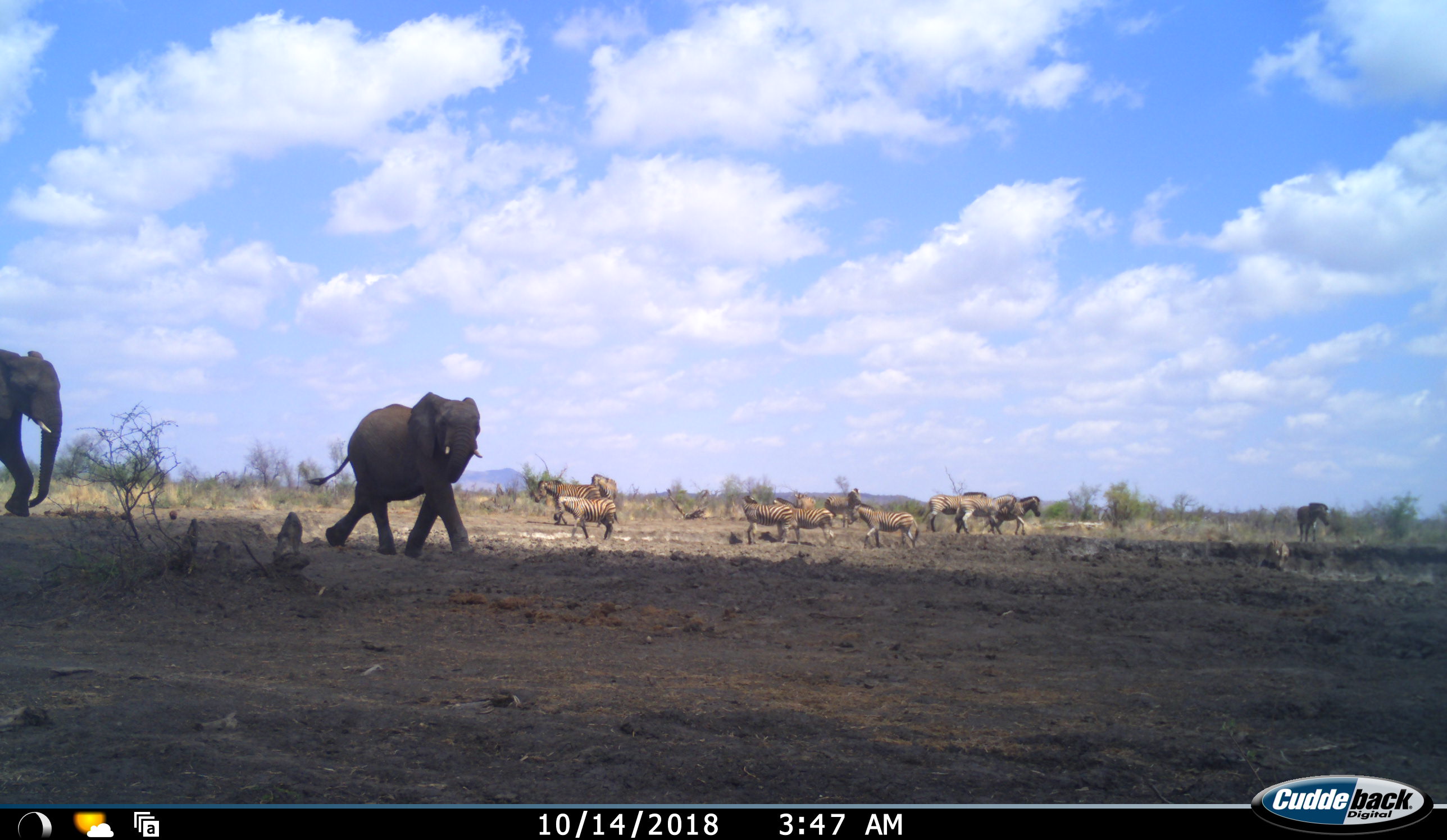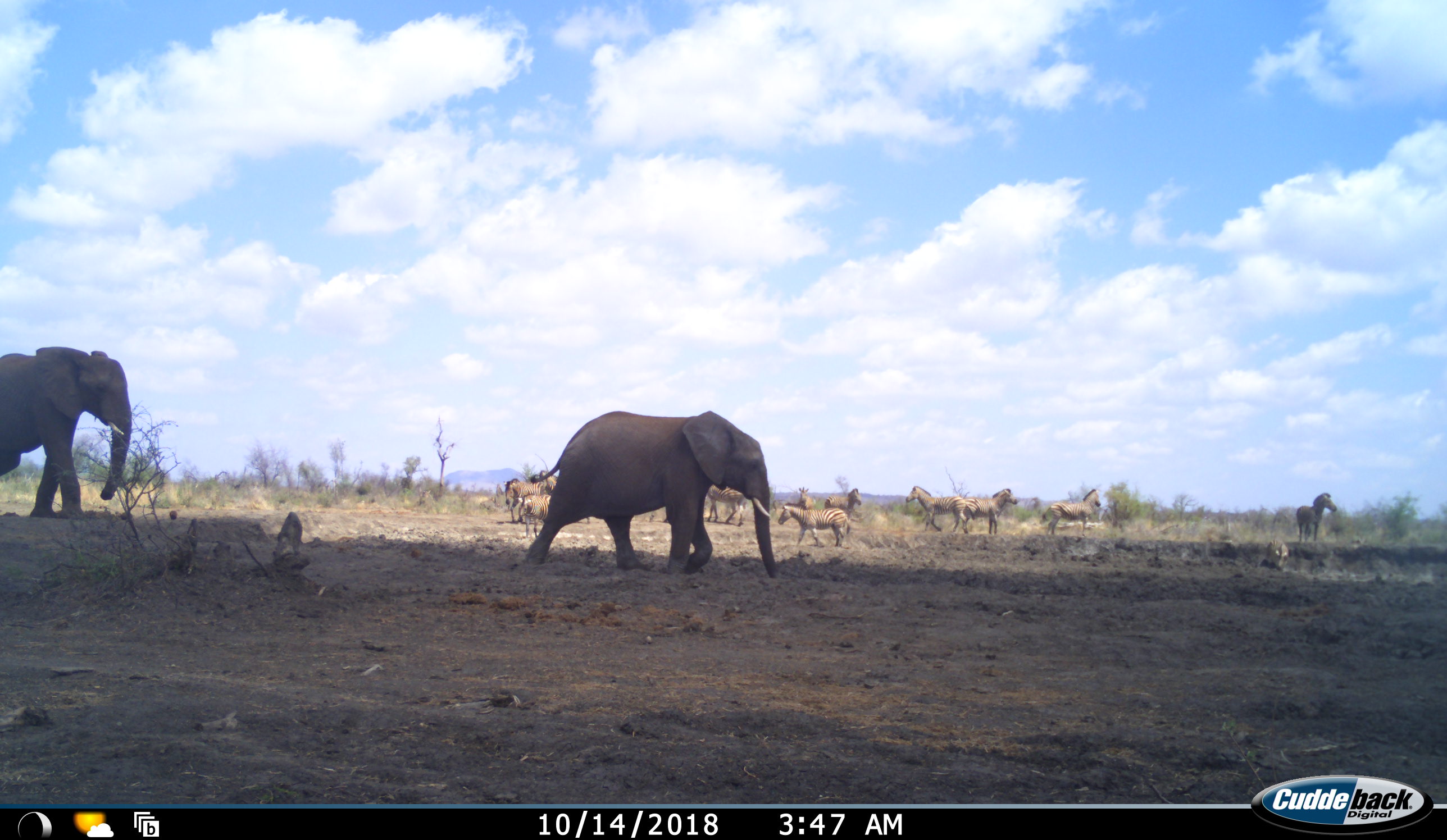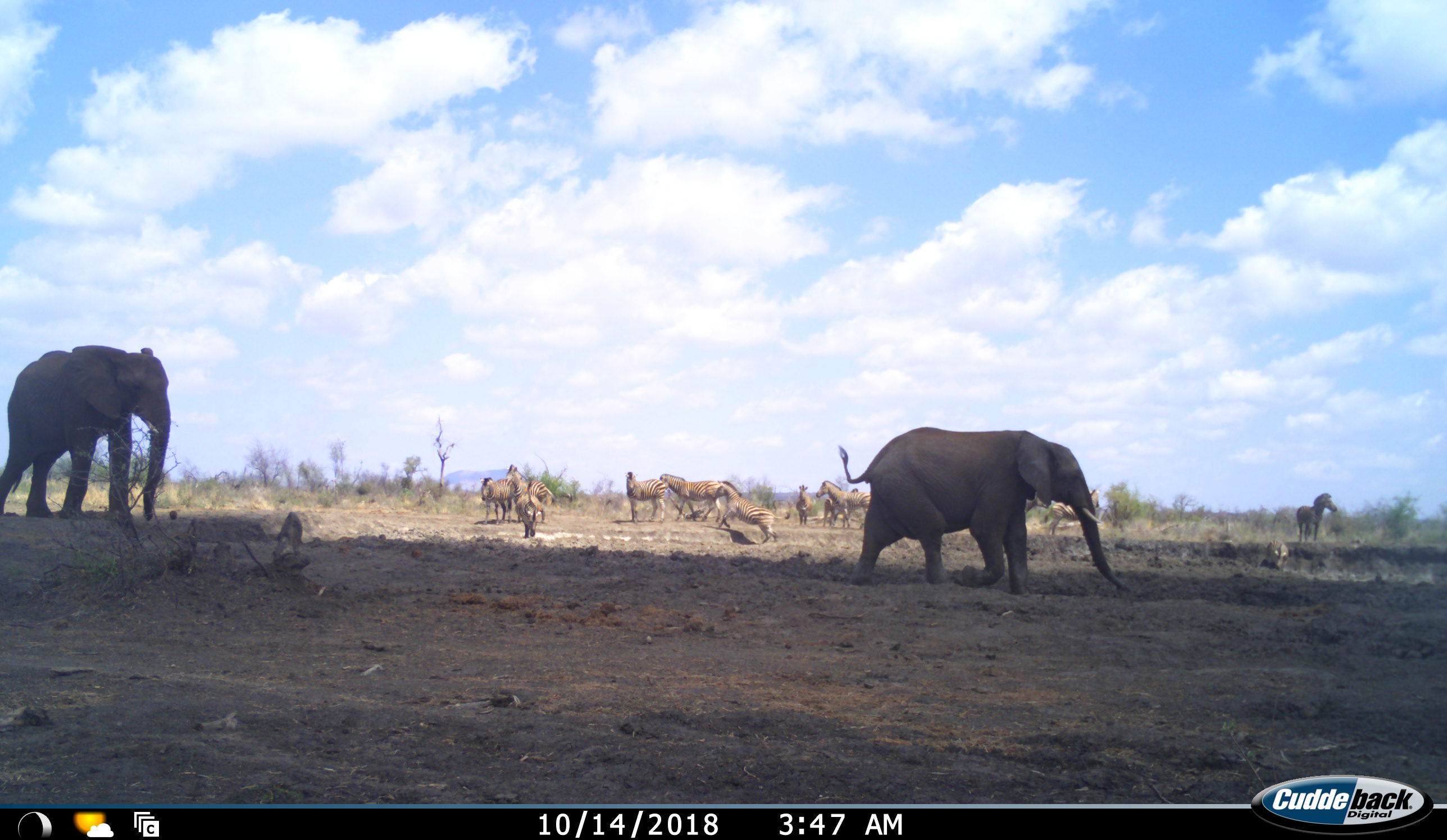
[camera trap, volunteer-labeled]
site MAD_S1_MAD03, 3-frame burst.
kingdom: Animalia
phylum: Chordata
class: Mammalia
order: Proboscidea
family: Elephantidae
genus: Loxodonta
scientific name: Loxodonta africana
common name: african bush elephant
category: elephant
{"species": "elephant (african bush elephant) (Loxodonta africana)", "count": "2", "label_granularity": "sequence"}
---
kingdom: Animalia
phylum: Chordata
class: Mammalia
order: Perissodactyla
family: Equidae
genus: Equus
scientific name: Equus quagga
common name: plains zebra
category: zebraplains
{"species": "zebraplains (plains zebra) (Equus quagga)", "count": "11-50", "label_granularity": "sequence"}